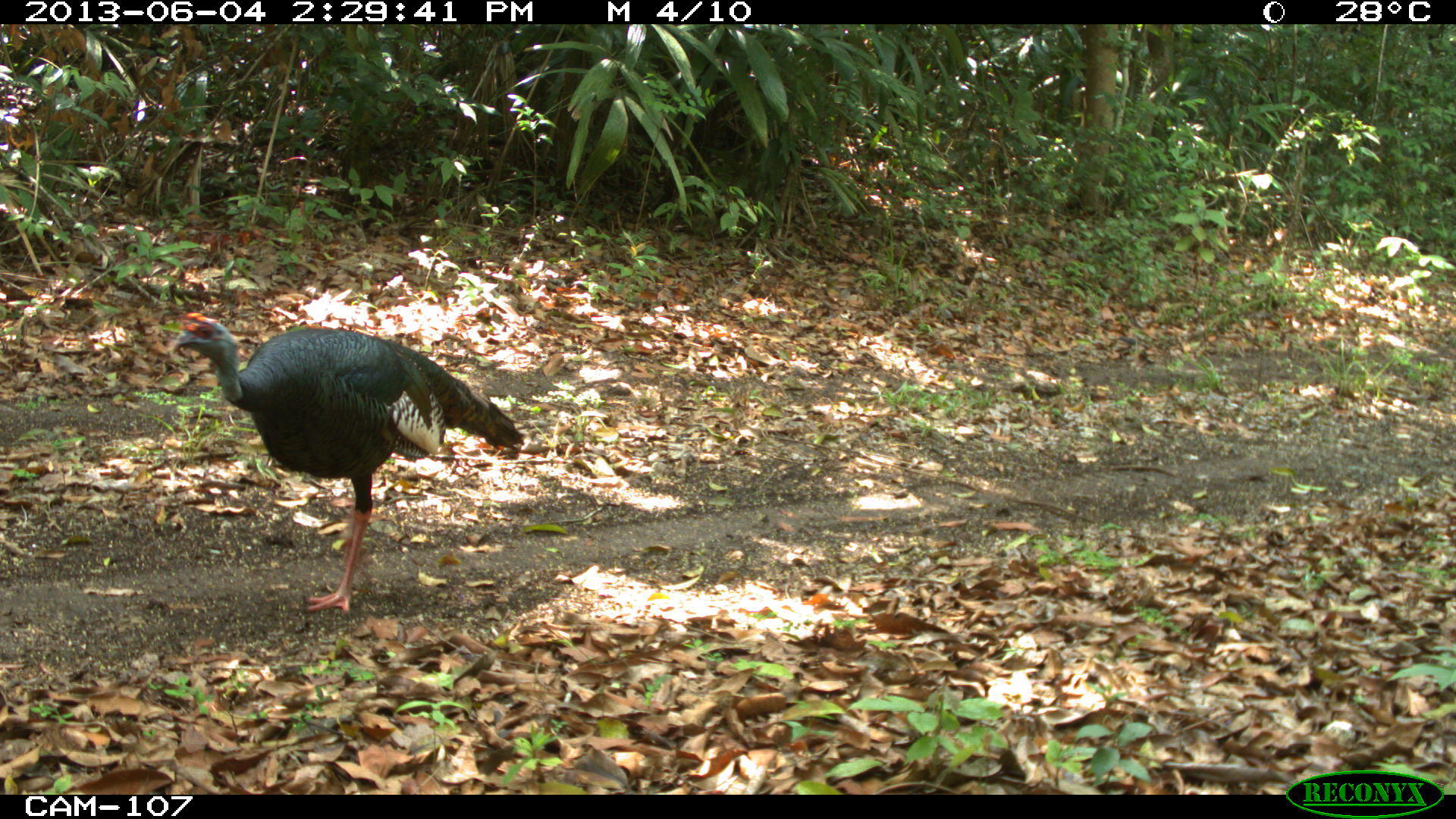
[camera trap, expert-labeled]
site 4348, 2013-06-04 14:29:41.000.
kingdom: Animalia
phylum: Chordata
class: Aves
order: Galliformes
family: Phasianidae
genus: Meleagris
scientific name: Meleagris ocellata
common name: ocellated turkey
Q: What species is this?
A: Meleagris ocellata (ocellated turkey).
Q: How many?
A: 1.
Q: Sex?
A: Male.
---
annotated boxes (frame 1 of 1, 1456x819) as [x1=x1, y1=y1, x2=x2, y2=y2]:
meleagris ocellata: [x1=164, y1=309, x2=525, y2=617]